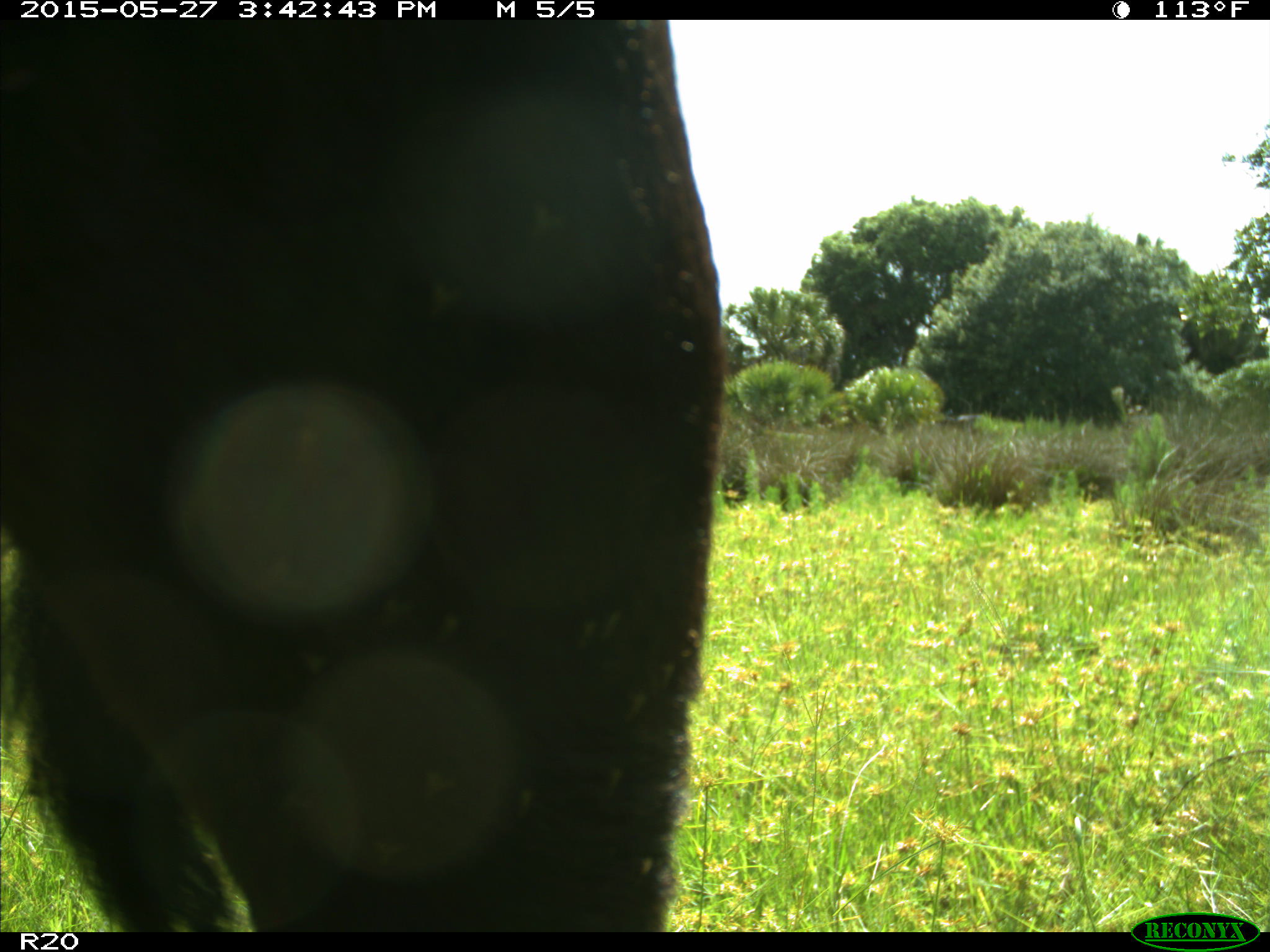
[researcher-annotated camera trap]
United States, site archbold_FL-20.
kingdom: Animalia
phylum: Chordata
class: Mammalia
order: Artiodactyla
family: Bovidae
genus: Bos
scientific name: Bos taurus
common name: domestic cow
Bos taurus (domestic cow).